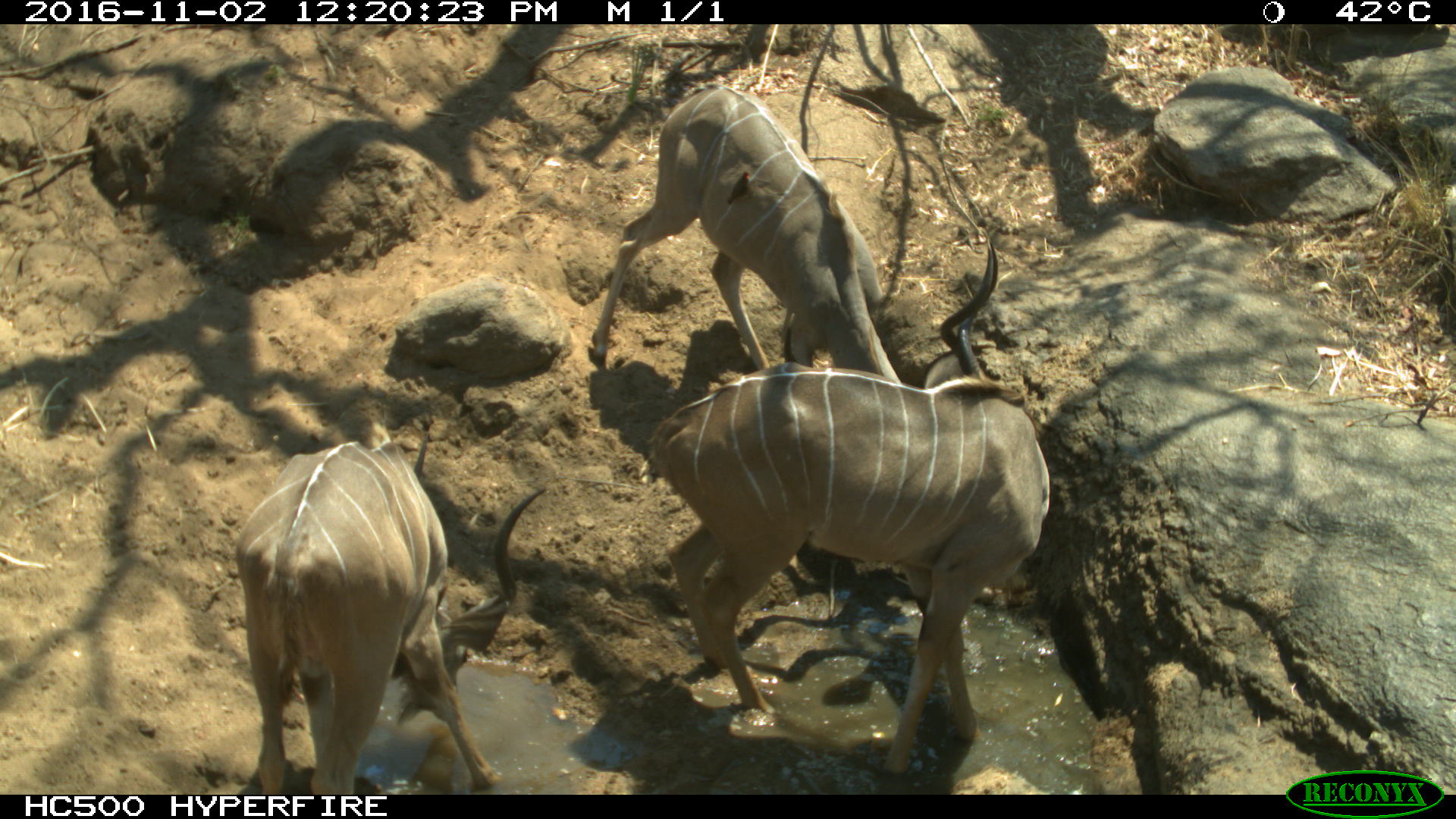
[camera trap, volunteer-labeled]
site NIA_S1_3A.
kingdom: Animalia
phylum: Chordata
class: Mammalia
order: Artiodactyla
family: Bovidae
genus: Tragelaphus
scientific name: Tragelaphus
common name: kudu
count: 3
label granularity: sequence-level